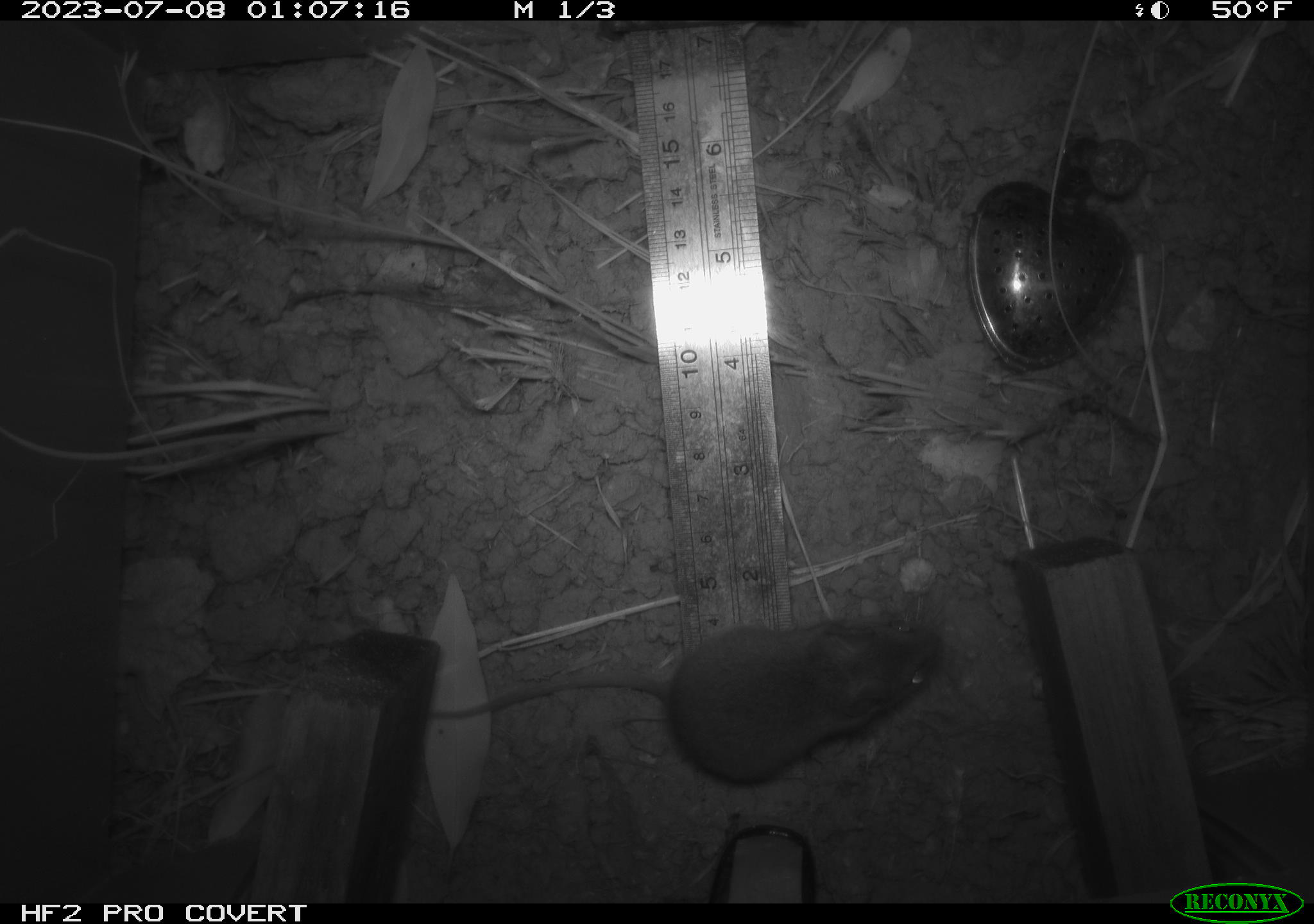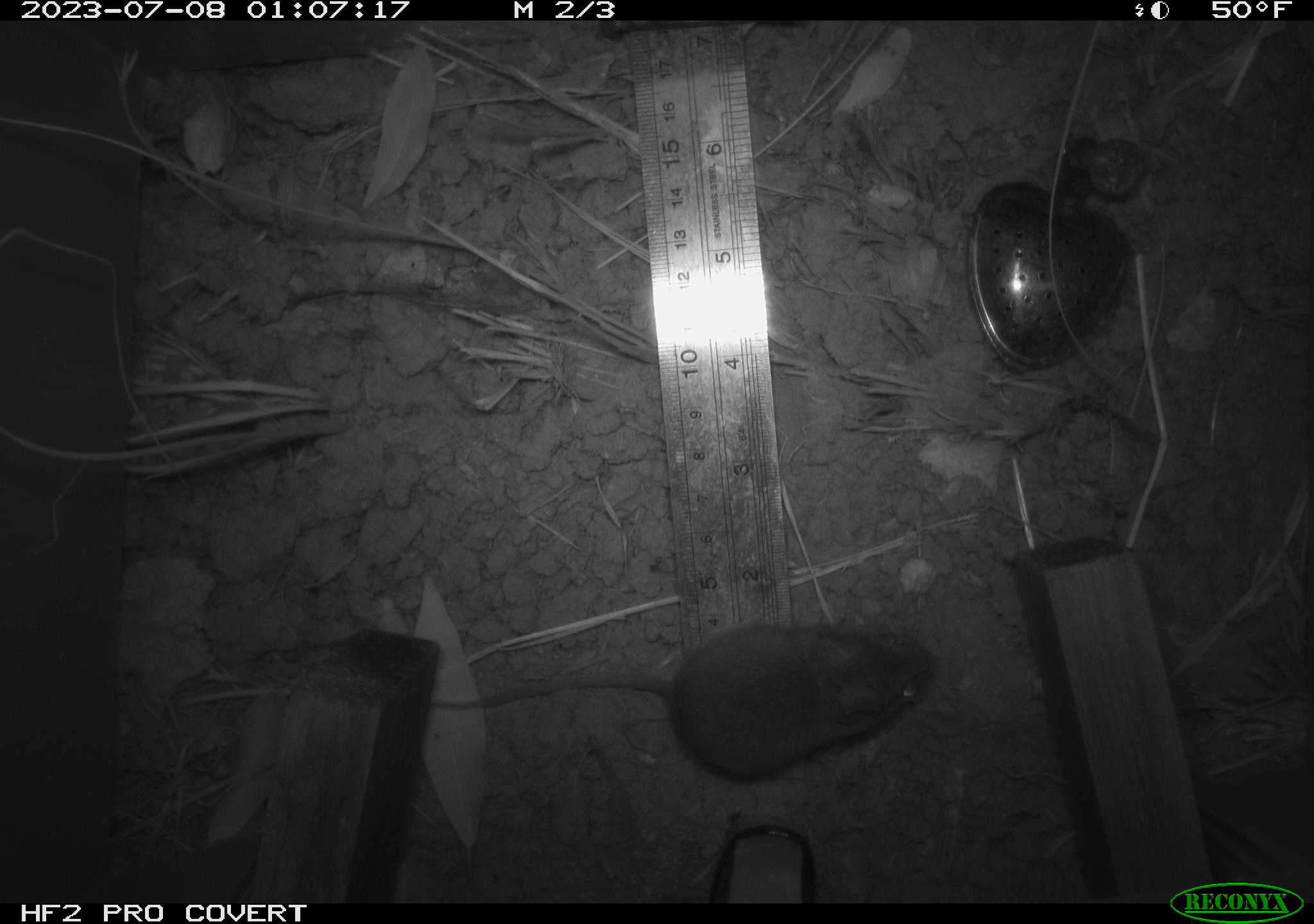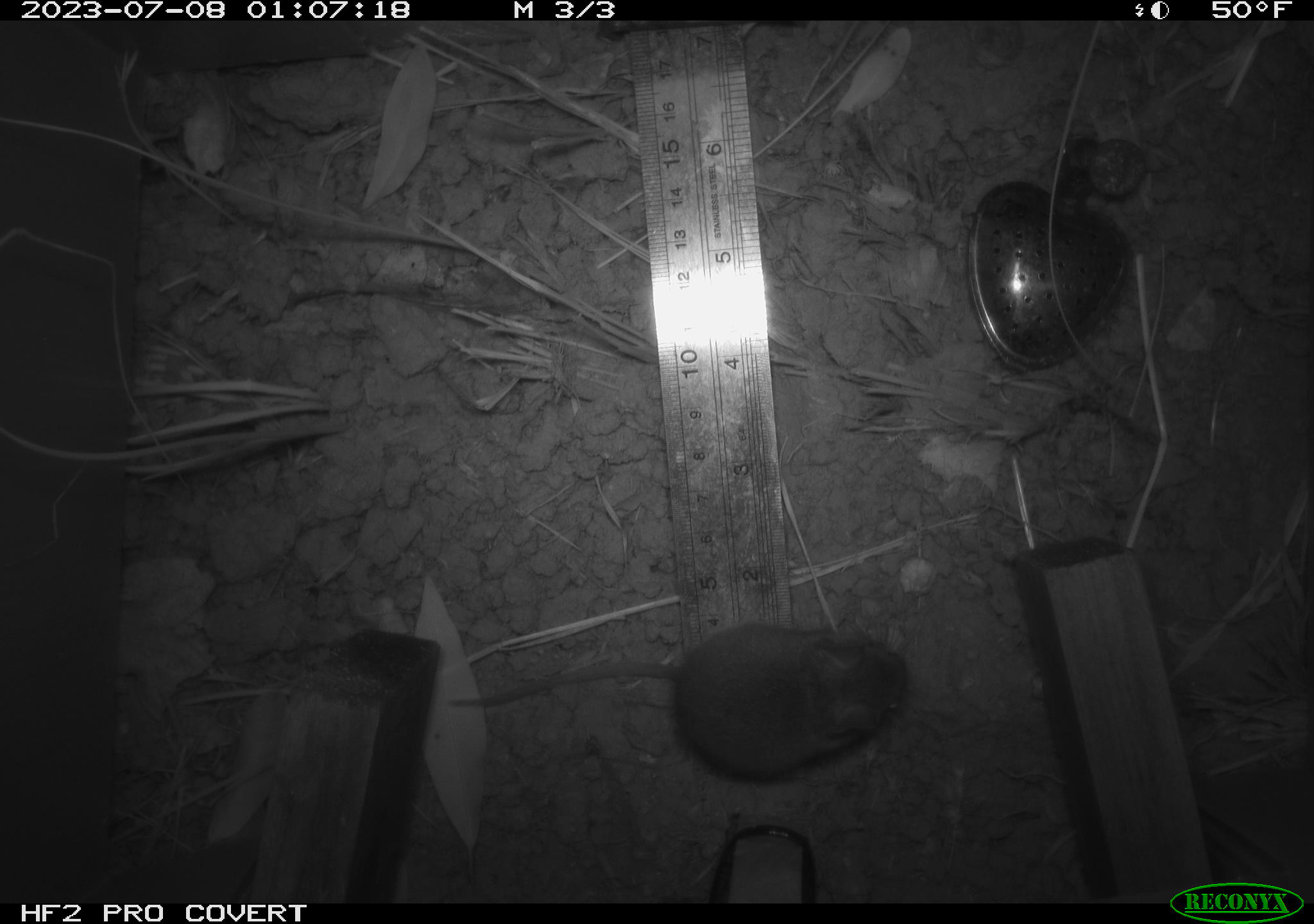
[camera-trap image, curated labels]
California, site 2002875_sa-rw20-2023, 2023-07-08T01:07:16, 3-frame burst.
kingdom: Animalia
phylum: Chordata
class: Mammalia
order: Rodentia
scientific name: Rodentia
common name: mouse species